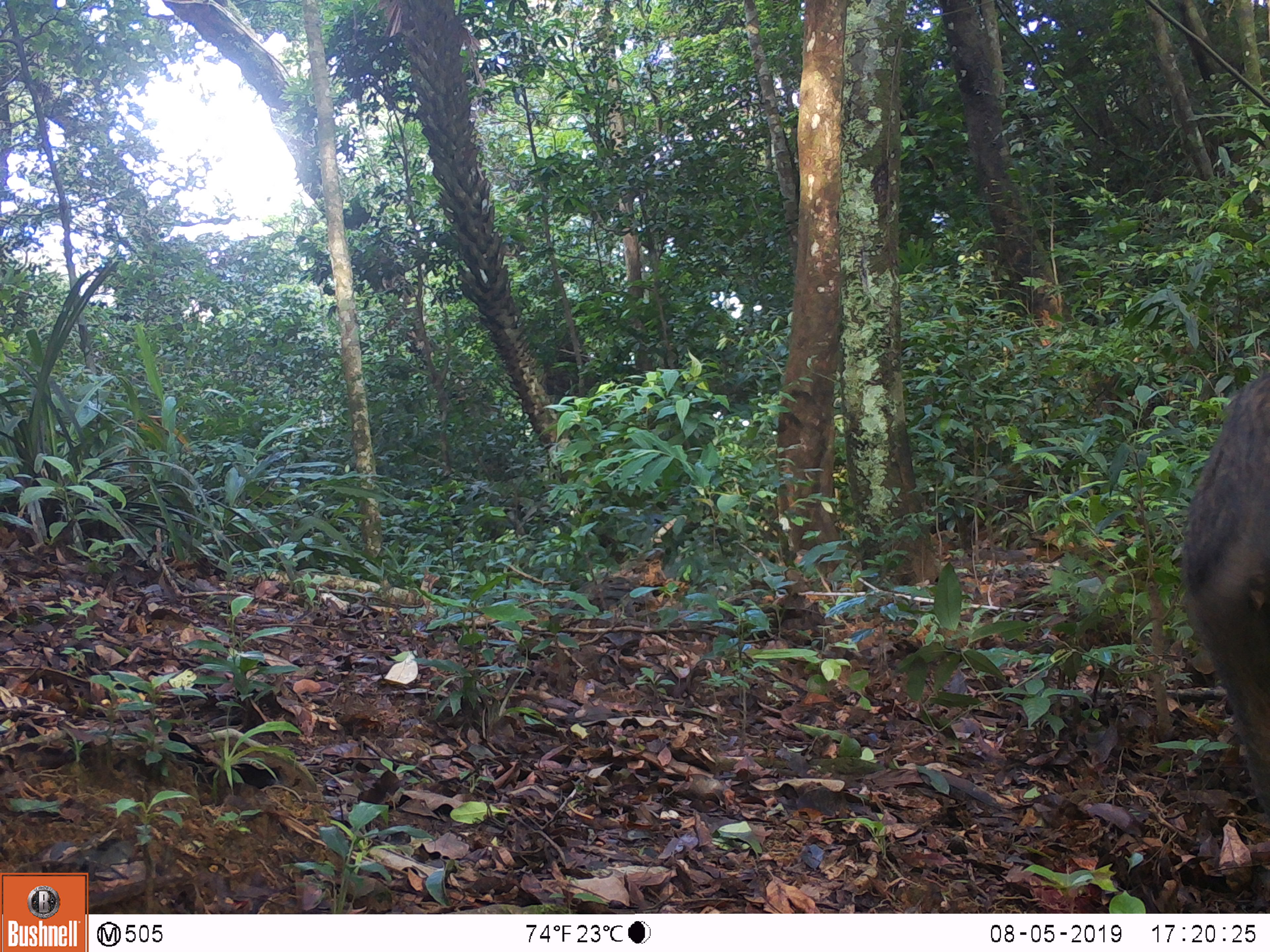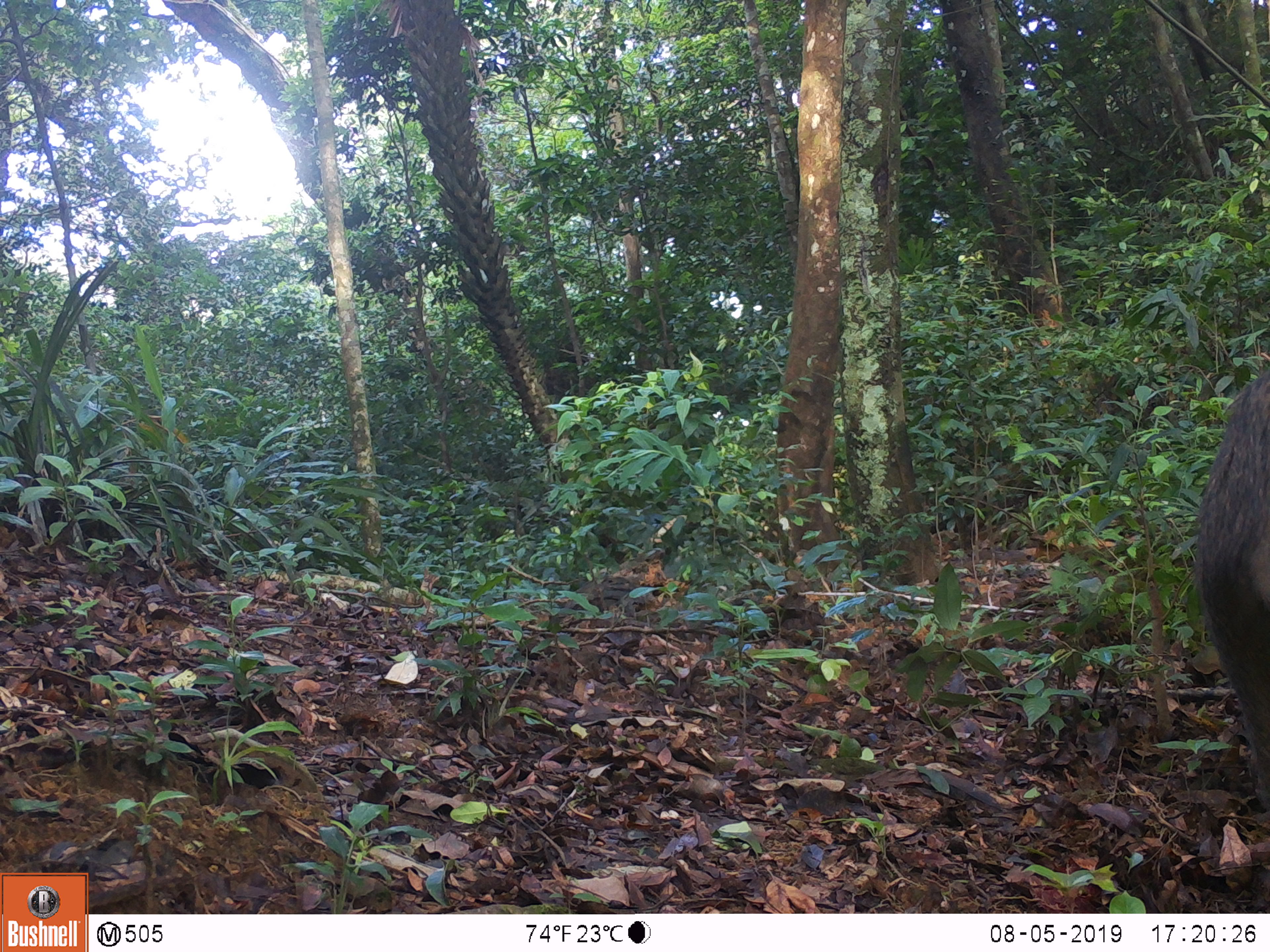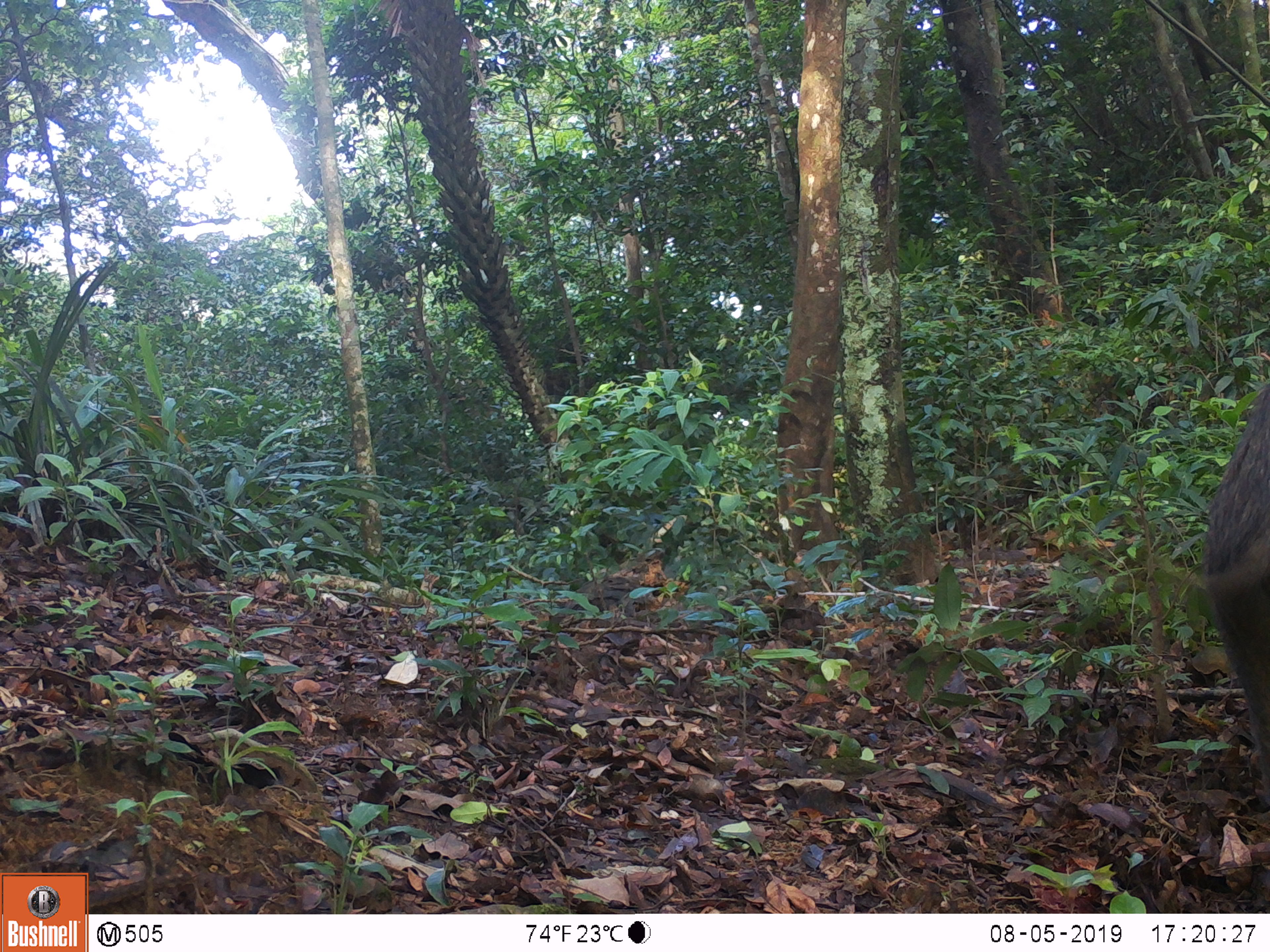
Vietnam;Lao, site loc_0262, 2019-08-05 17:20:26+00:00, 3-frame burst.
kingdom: Animalia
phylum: Chordata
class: Mammalia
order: Artiodactyla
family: Suidae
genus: Sus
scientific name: Sus scrofa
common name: eurasian wild pig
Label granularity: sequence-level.